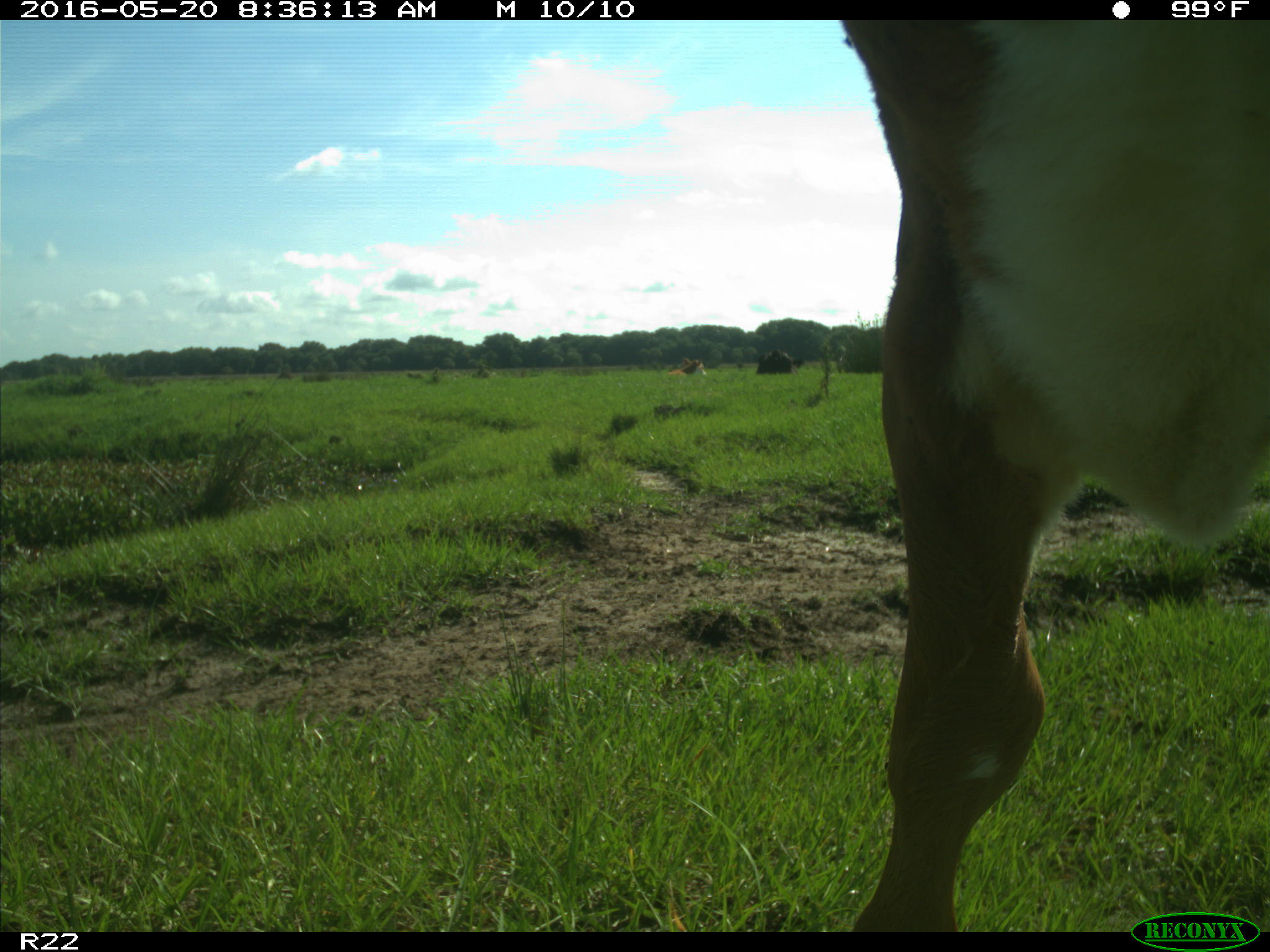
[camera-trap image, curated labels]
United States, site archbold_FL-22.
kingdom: Animalia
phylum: Chordata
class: Mammalia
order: Artiodactyla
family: Bovidae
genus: Bos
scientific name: Bos taurus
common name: domestic cow